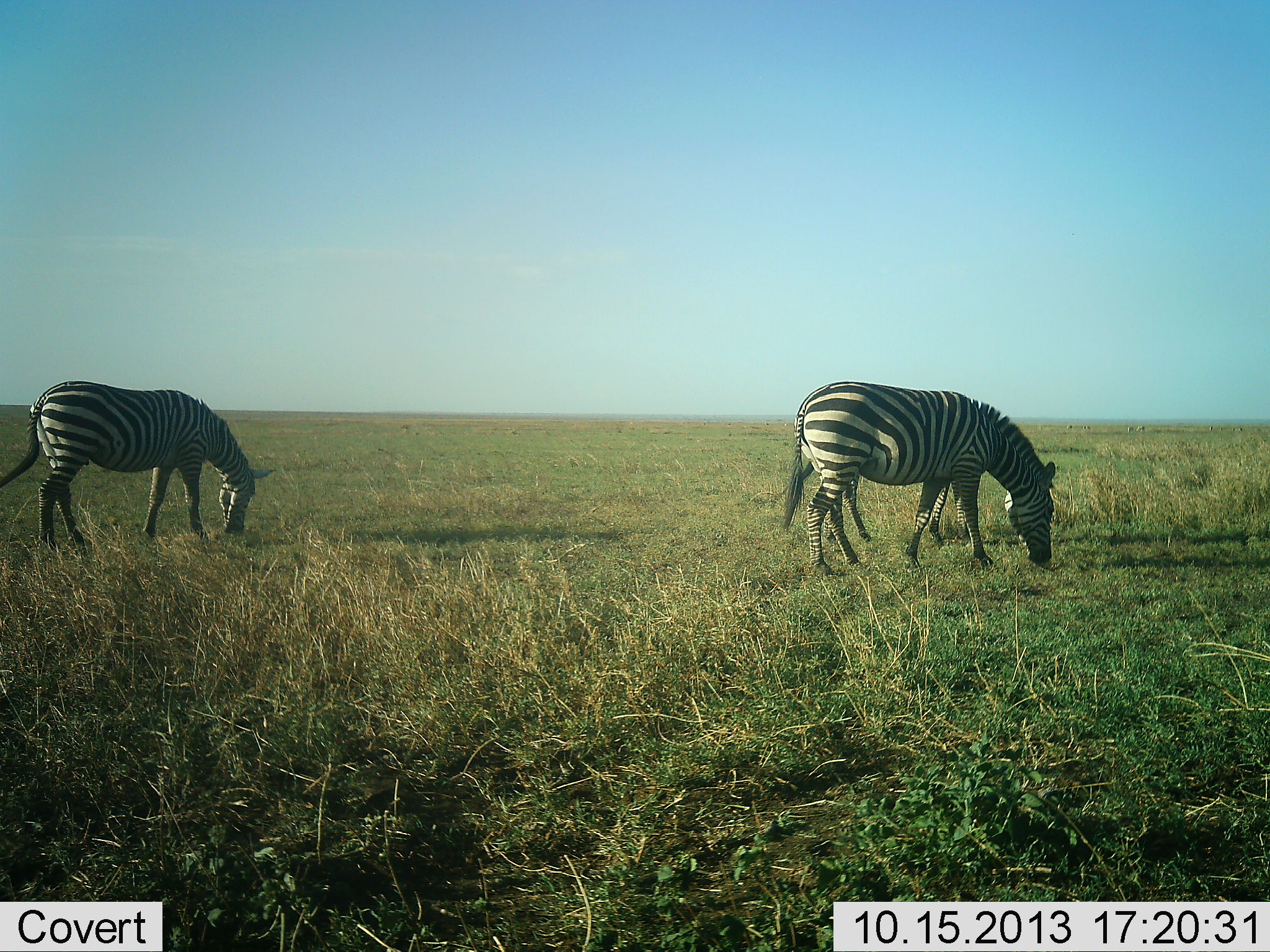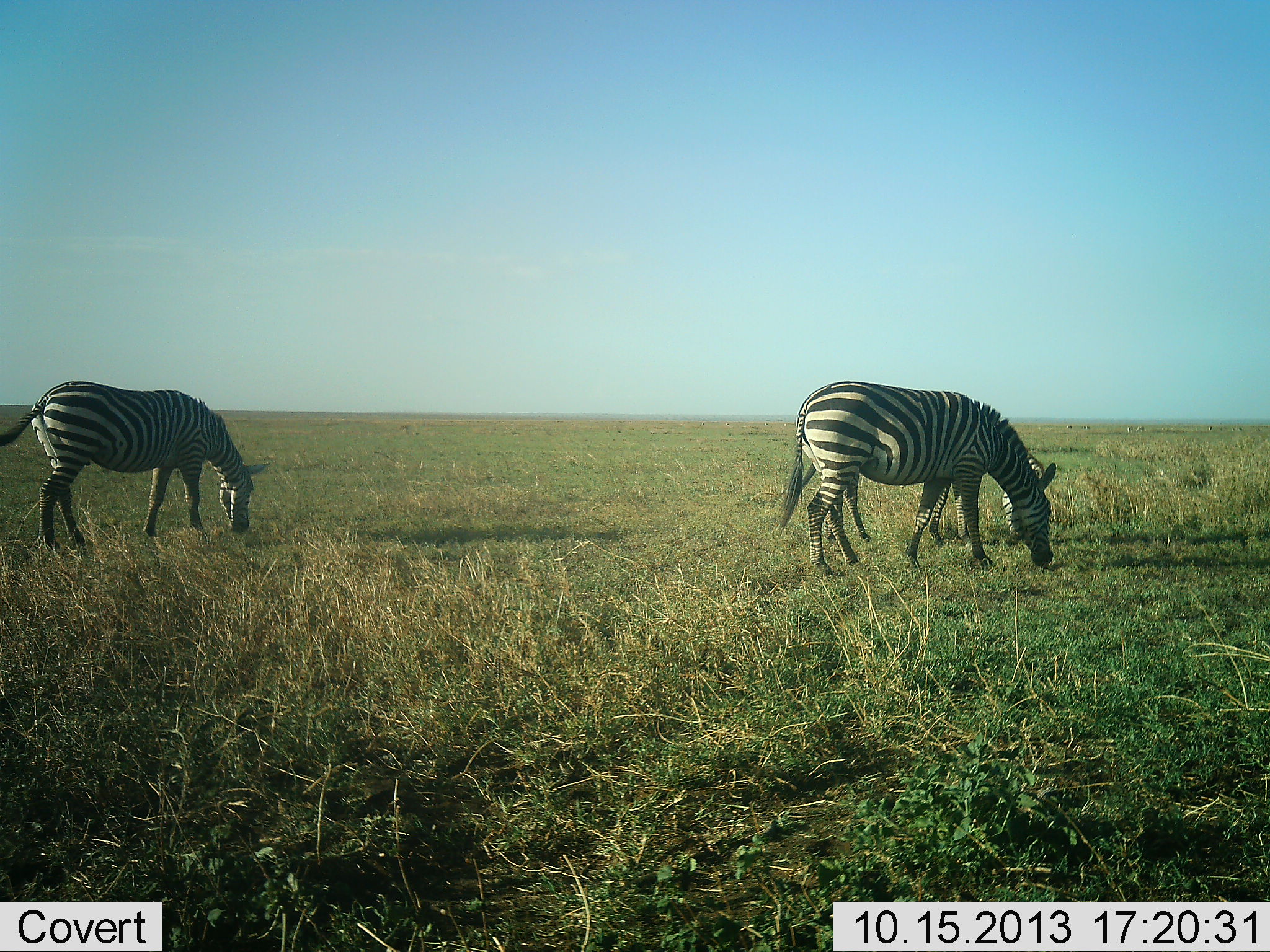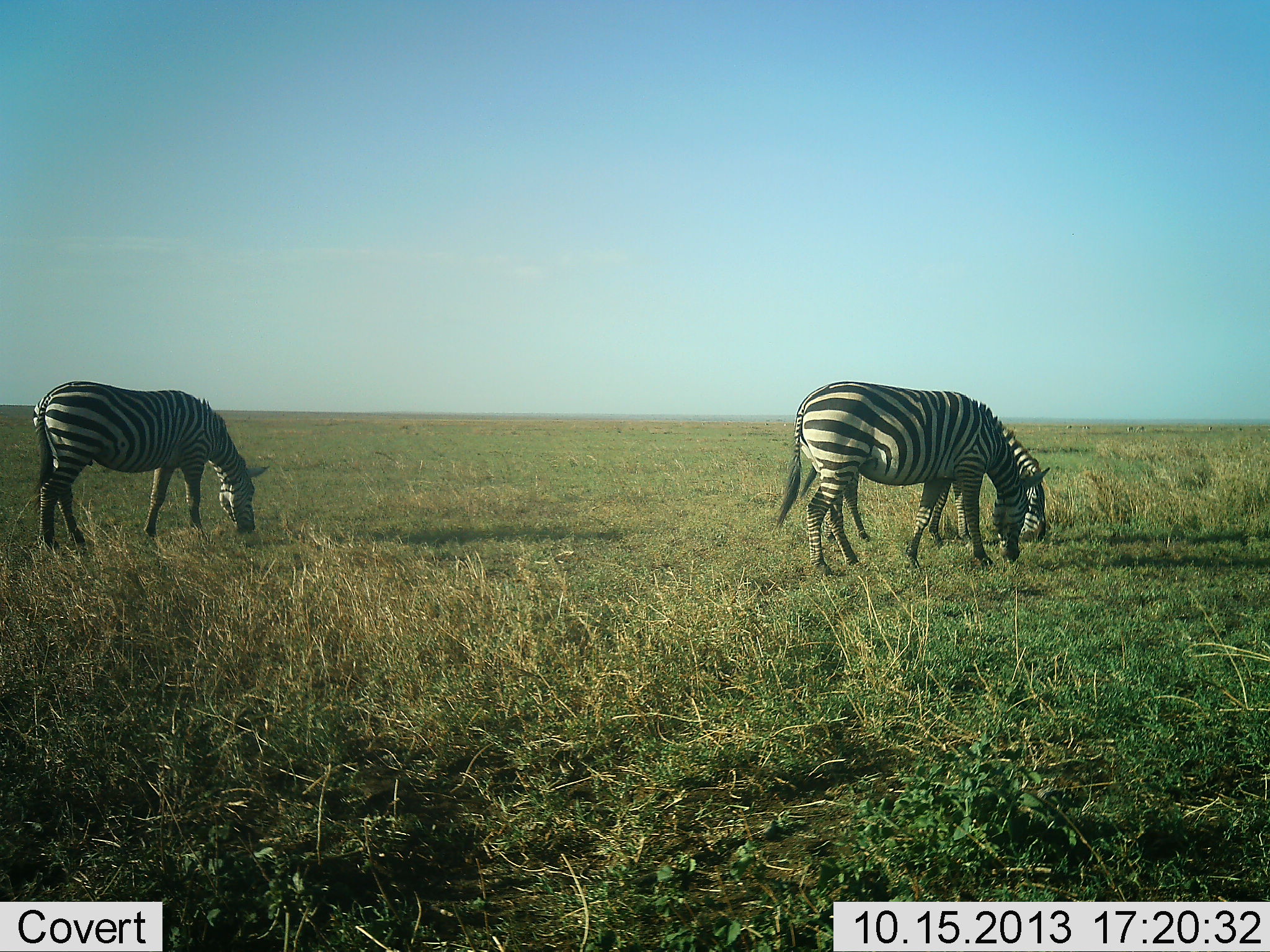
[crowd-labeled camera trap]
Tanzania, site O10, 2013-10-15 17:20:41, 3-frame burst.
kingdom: Animalia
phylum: Chordata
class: Mammalia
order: Perissodactyla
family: Equidae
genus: Equus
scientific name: Equus quagga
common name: plains zebra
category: zebra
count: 3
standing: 11%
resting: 0%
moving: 0%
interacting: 0%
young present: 0%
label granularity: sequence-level